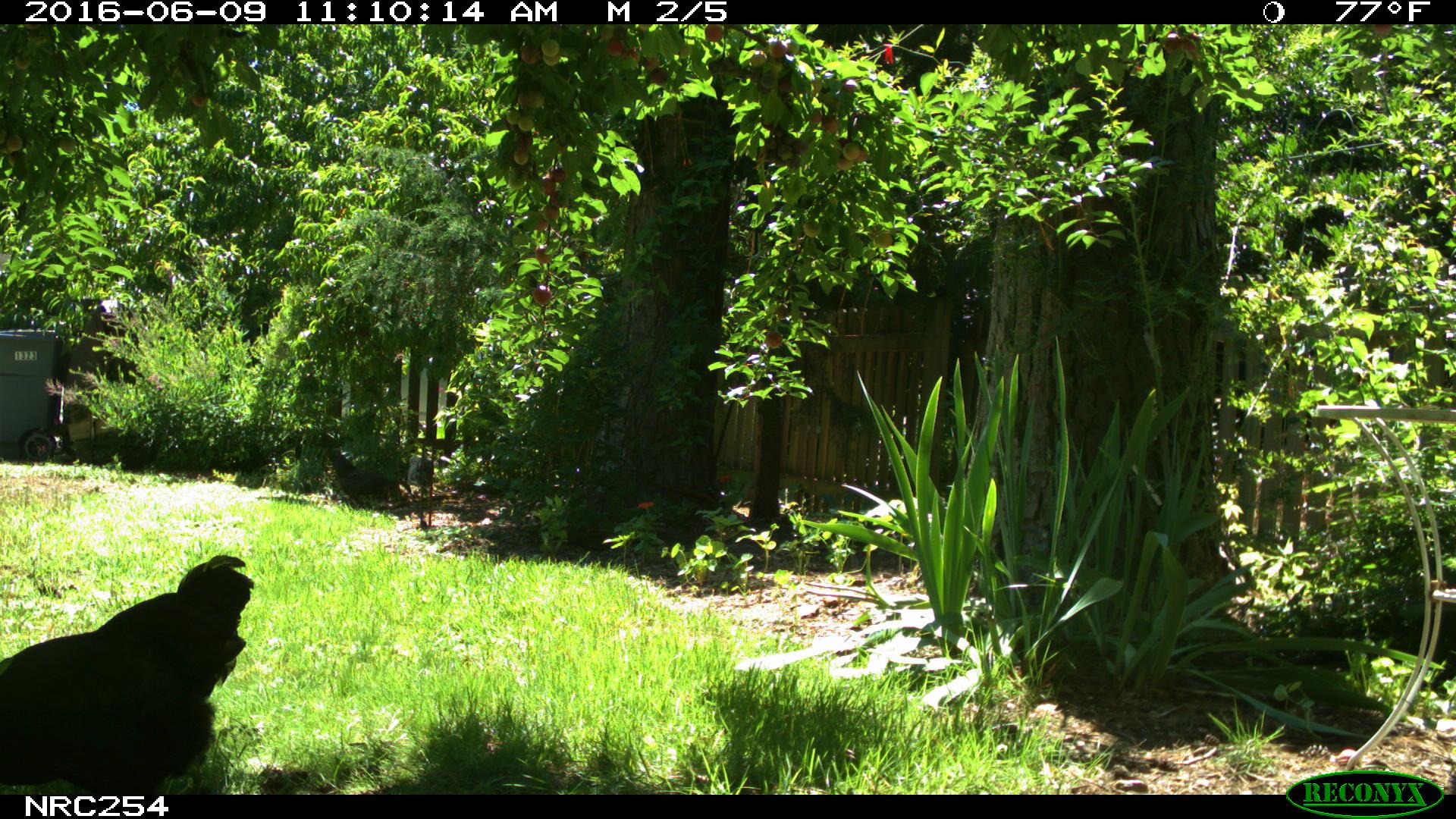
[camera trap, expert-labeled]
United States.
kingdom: Animalia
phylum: Chordata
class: Aves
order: Galliformes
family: Phasianidae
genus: Gallus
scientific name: Gallus gallus domesticus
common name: domestic chicken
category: Chicken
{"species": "Chicken (domestic chicken) (Gallus gallus domesticus)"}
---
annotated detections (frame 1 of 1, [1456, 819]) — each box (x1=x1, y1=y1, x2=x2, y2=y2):
Chicken: (x1=0, y1=540, x2=246, y2=787)